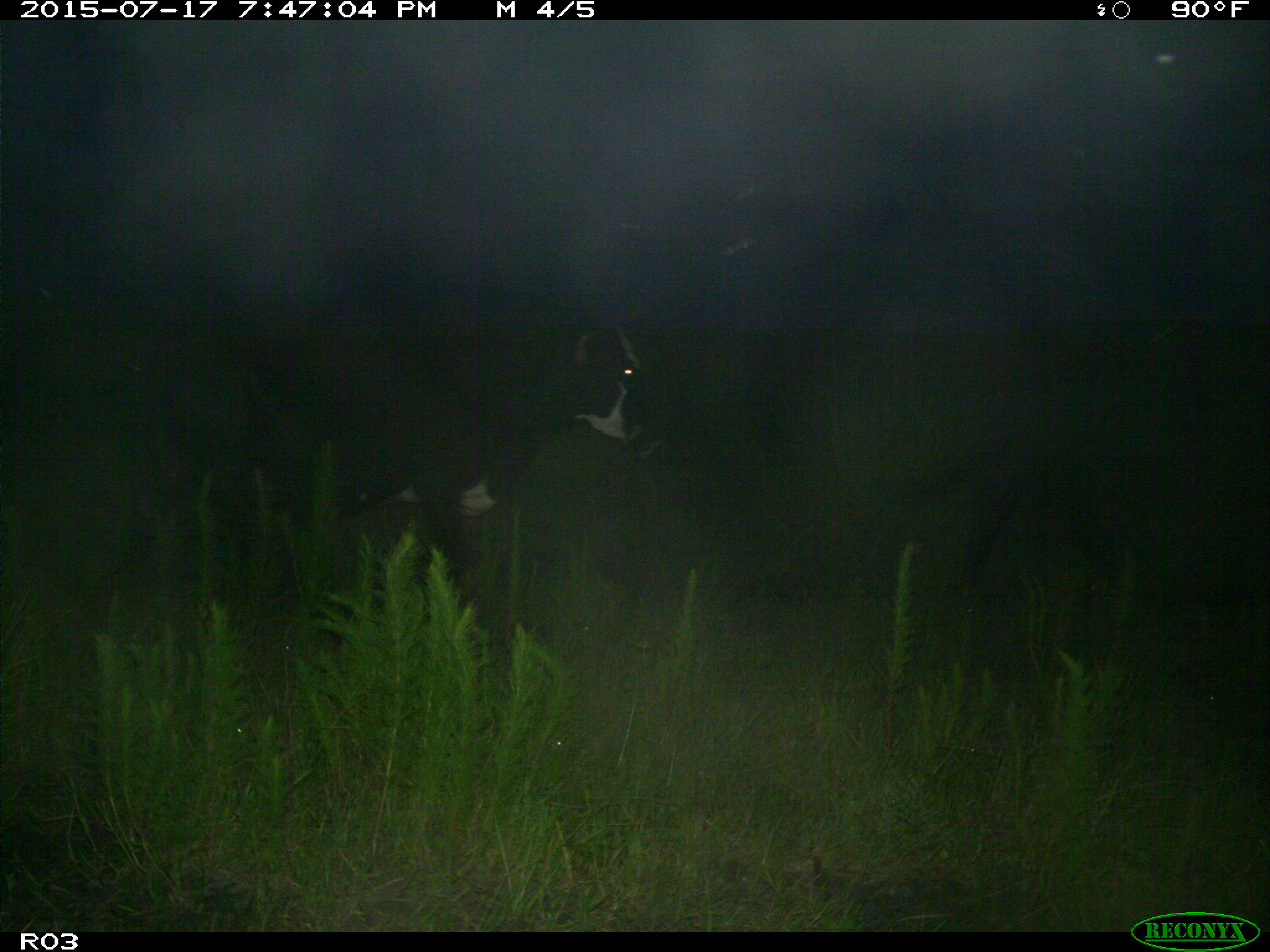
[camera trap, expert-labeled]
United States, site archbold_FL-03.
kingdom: Animalia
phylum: Chordata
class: Mammalia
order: Artiodactyla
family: Bovidae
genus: Bos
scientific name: Bos taurus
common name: domestic cow